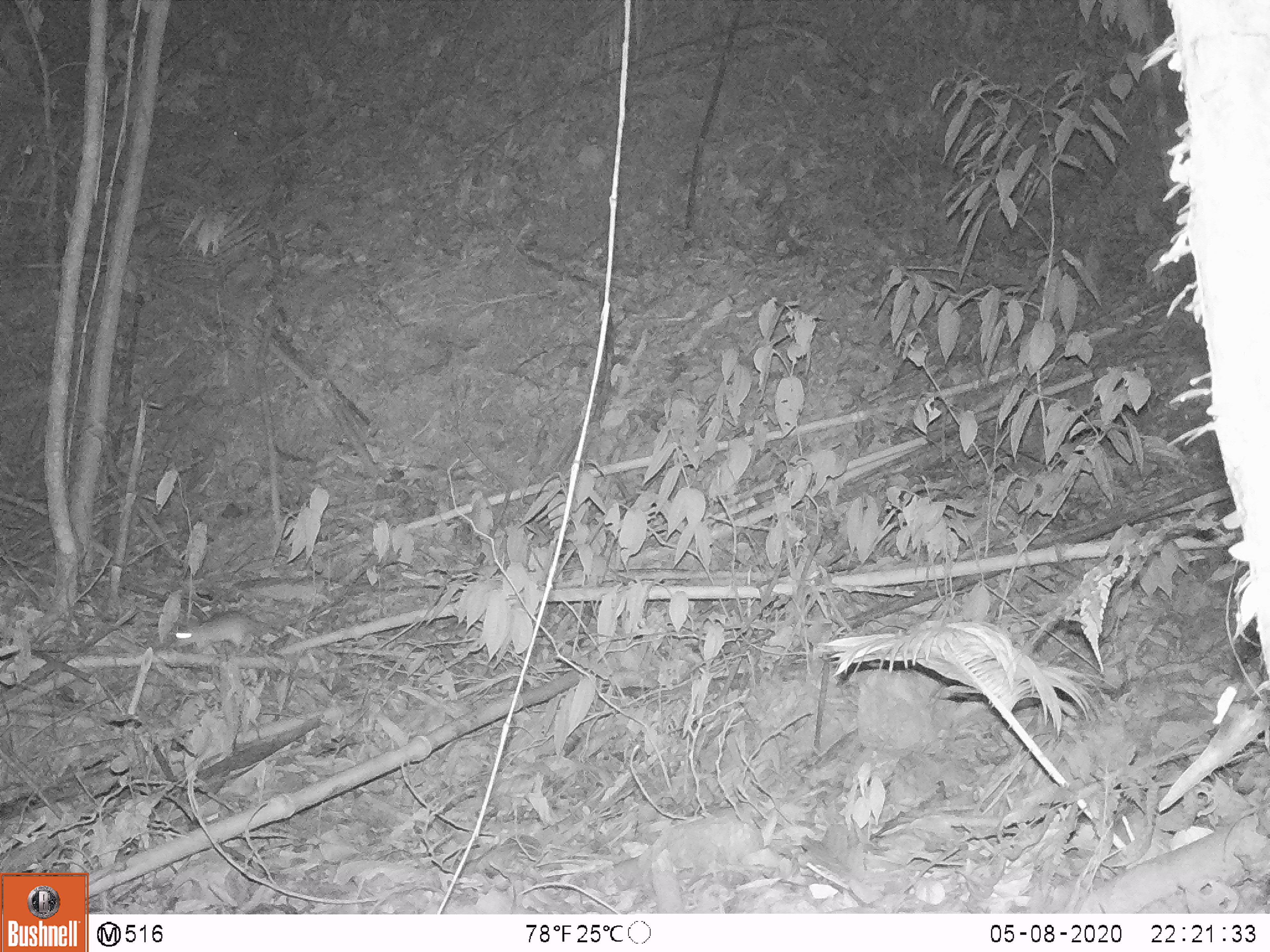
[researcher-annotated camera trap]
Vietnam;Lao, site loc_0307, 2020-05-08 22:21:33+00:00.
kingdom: Animalia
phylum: Chordata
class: Mammalia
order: Rodentia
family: Muridae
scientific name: Muridae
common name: old-world mice and rats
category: unidentified murid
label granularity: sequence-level